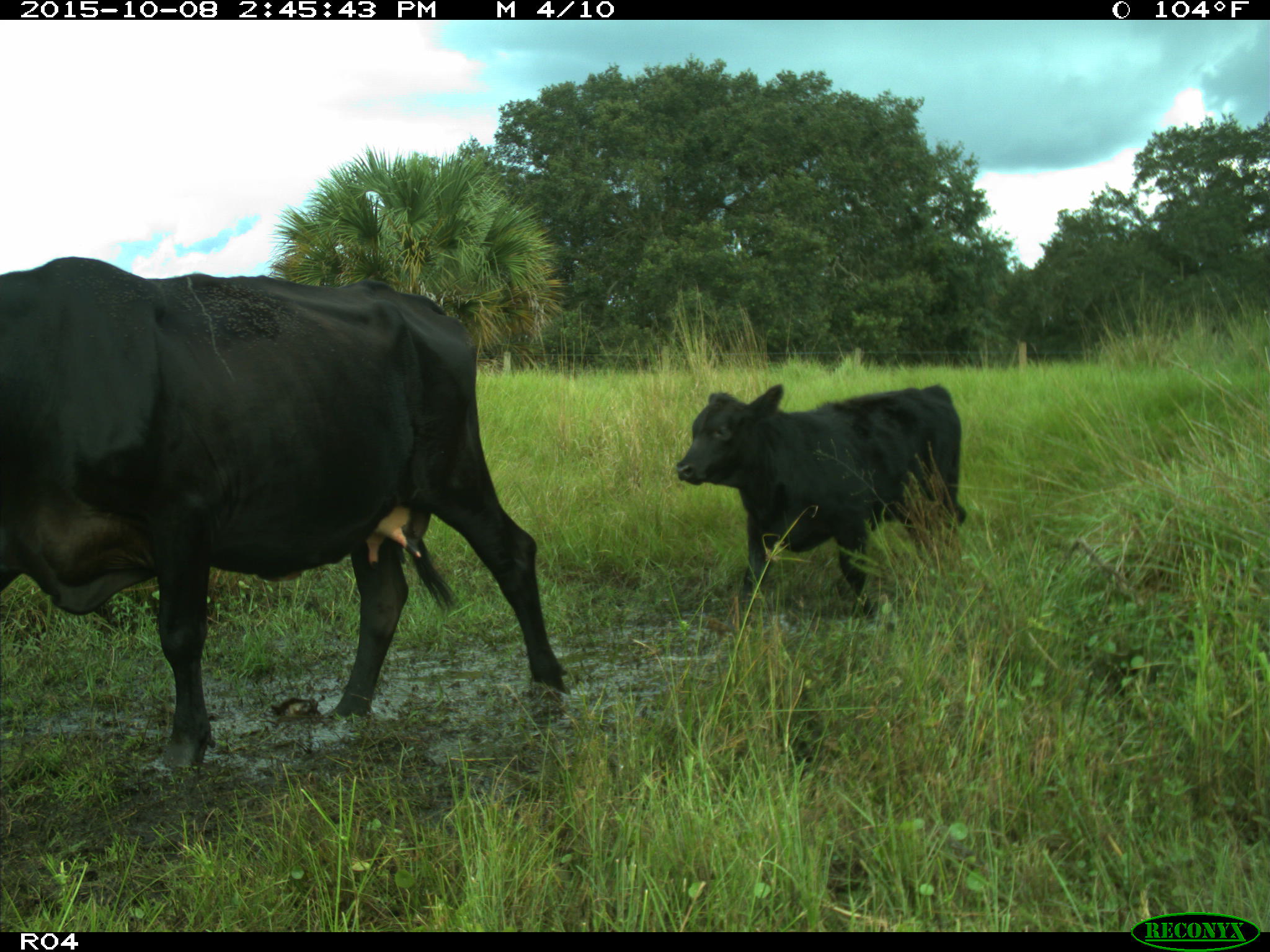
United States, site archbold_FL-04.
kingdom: Animalia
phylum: Chordata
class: Mammalia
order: Artiodactyla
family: Bovidae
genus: Bos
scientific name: Bos taurus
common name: domestic cow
Bos taurus (domestic cow).